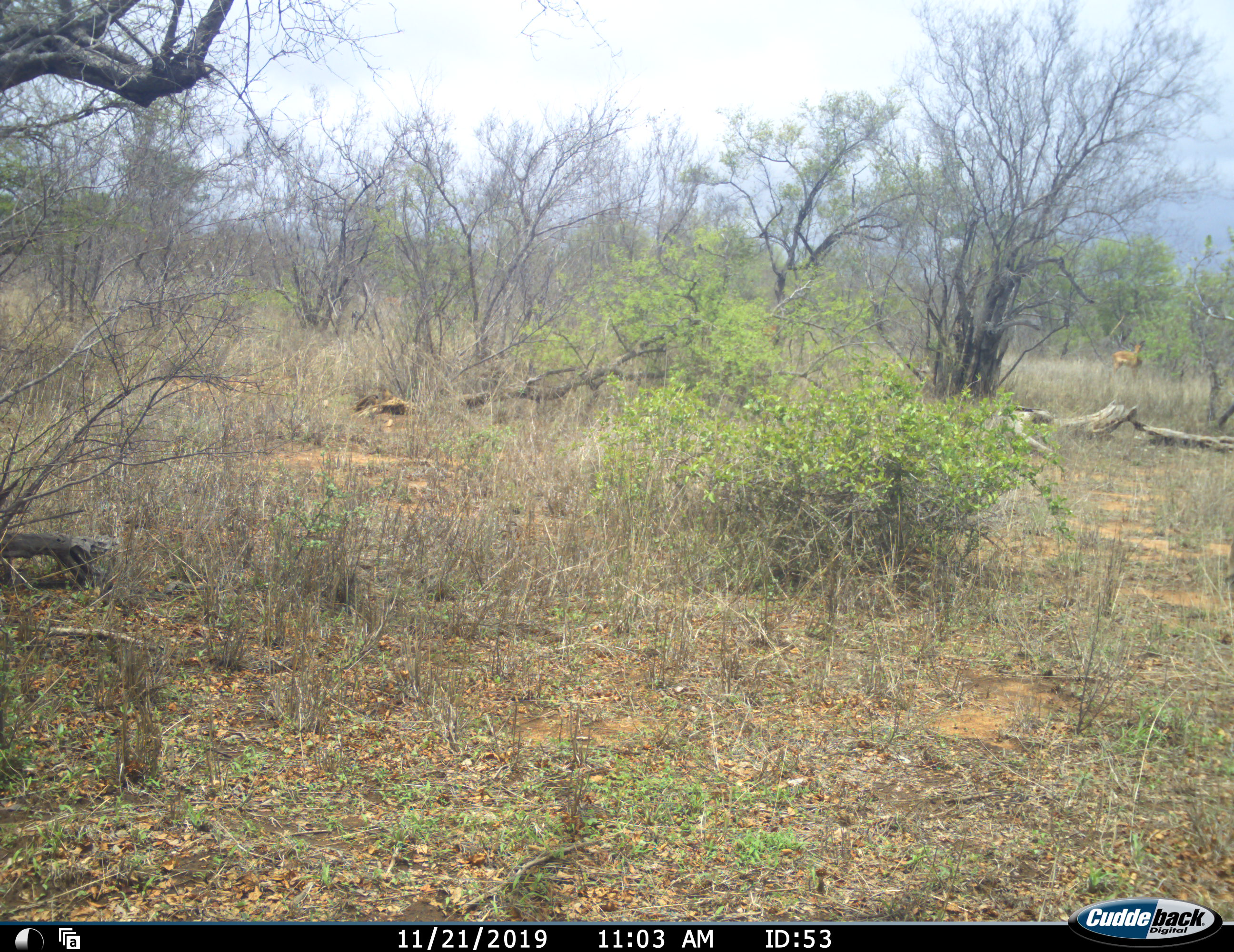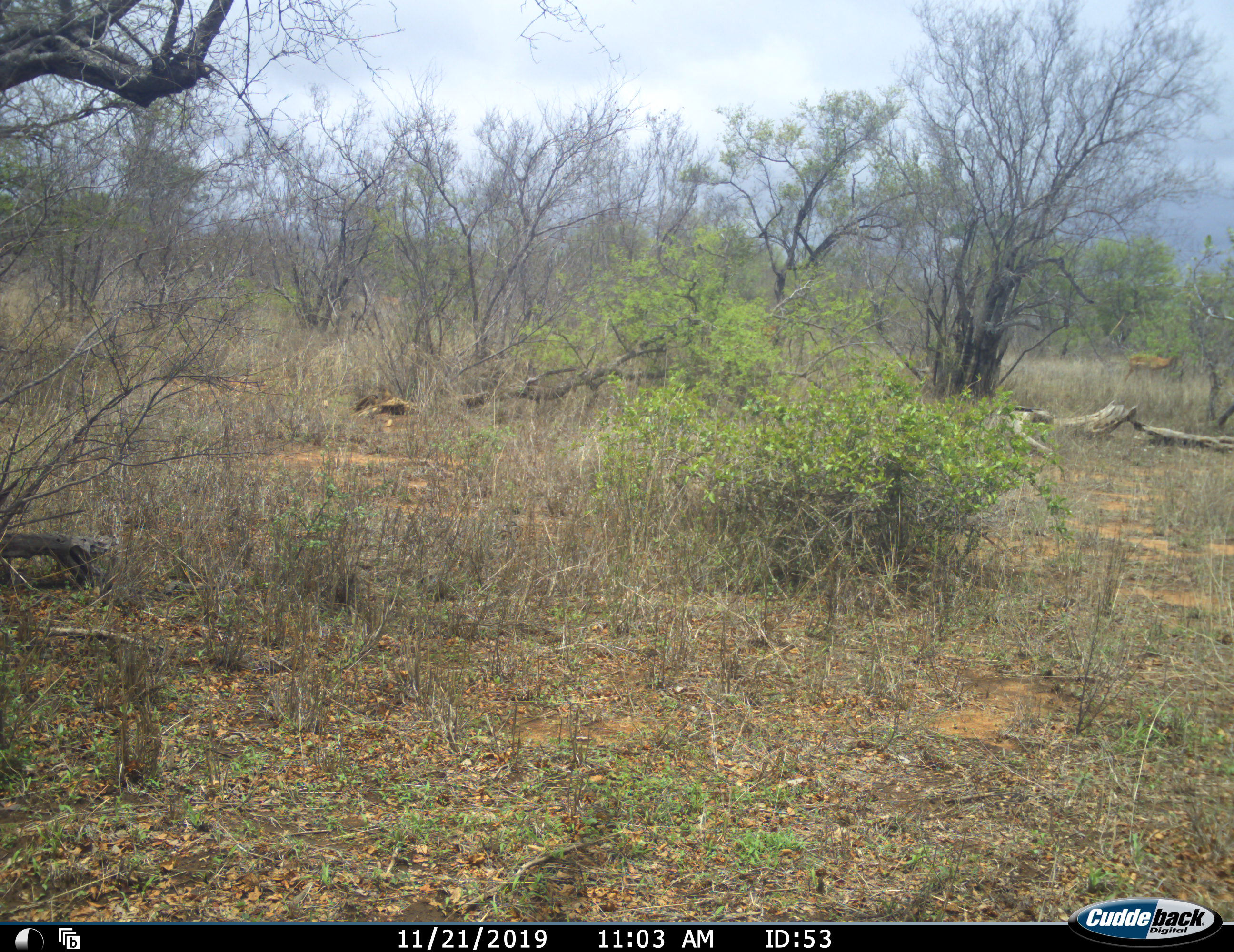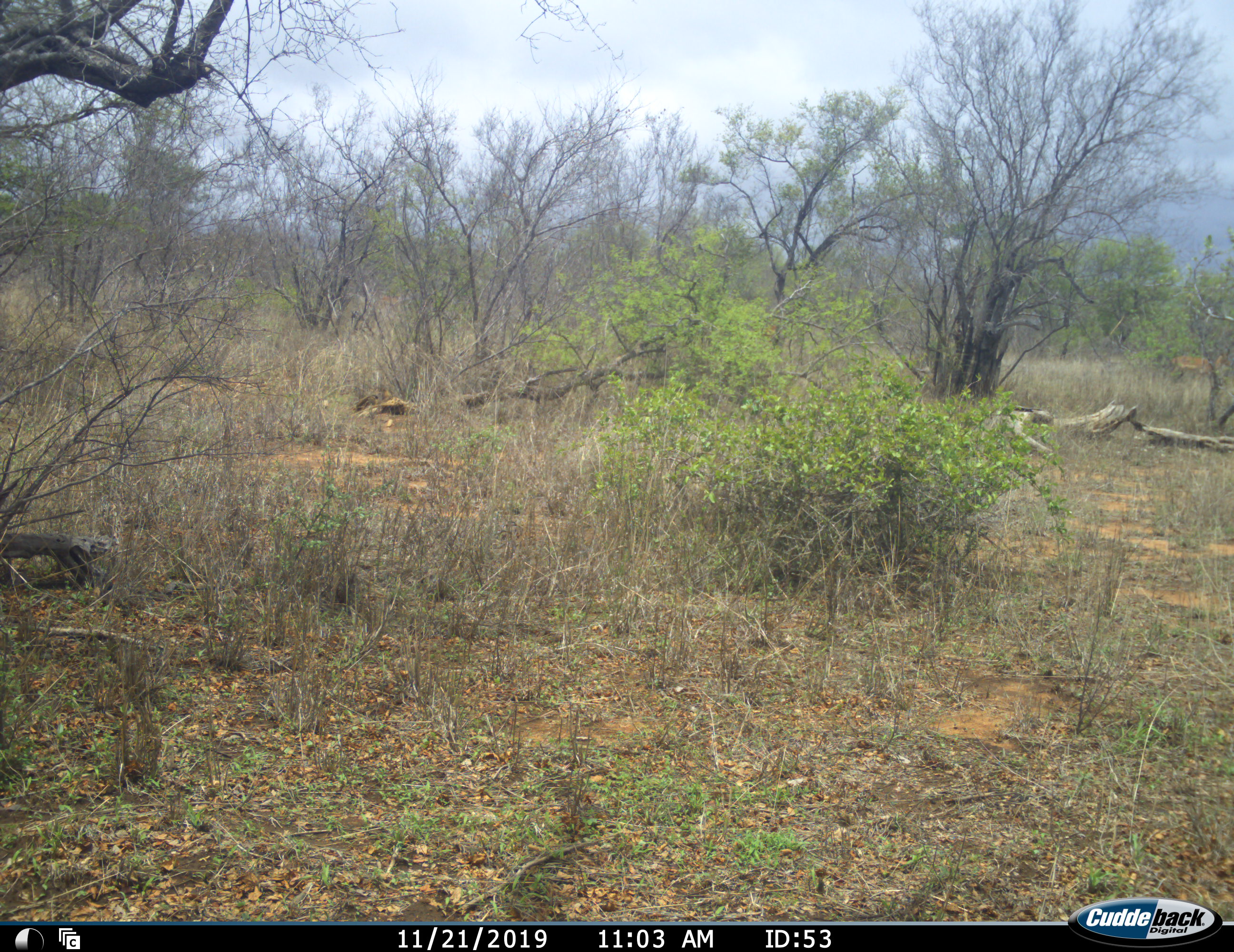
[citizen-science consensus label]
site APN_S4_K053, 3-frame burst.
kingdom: Animalia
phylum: Chordata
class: Mammalia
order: Artiodactyla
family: Bovidae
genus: Aepyceros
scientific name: Aepyceros melampus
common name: impala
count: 1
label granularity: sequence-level